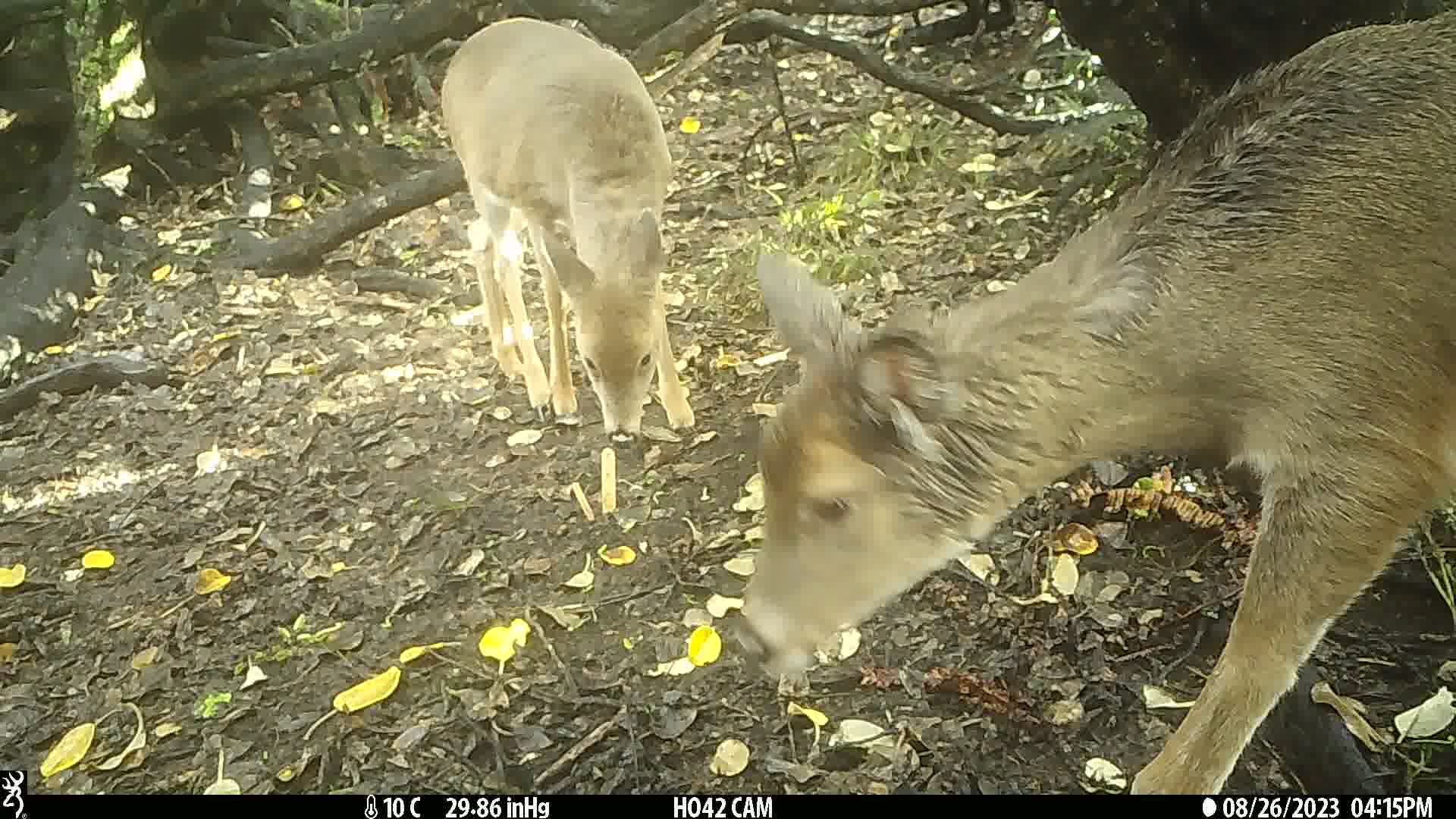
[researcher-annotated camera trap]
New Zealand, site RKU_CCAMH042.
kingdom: Animalia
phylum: Chordata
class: Mammalia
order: Artiodactyla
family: Cervidae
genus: Odocoileus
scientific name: Odocoileus virginianus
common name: white-tailed deer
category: white tailed deer